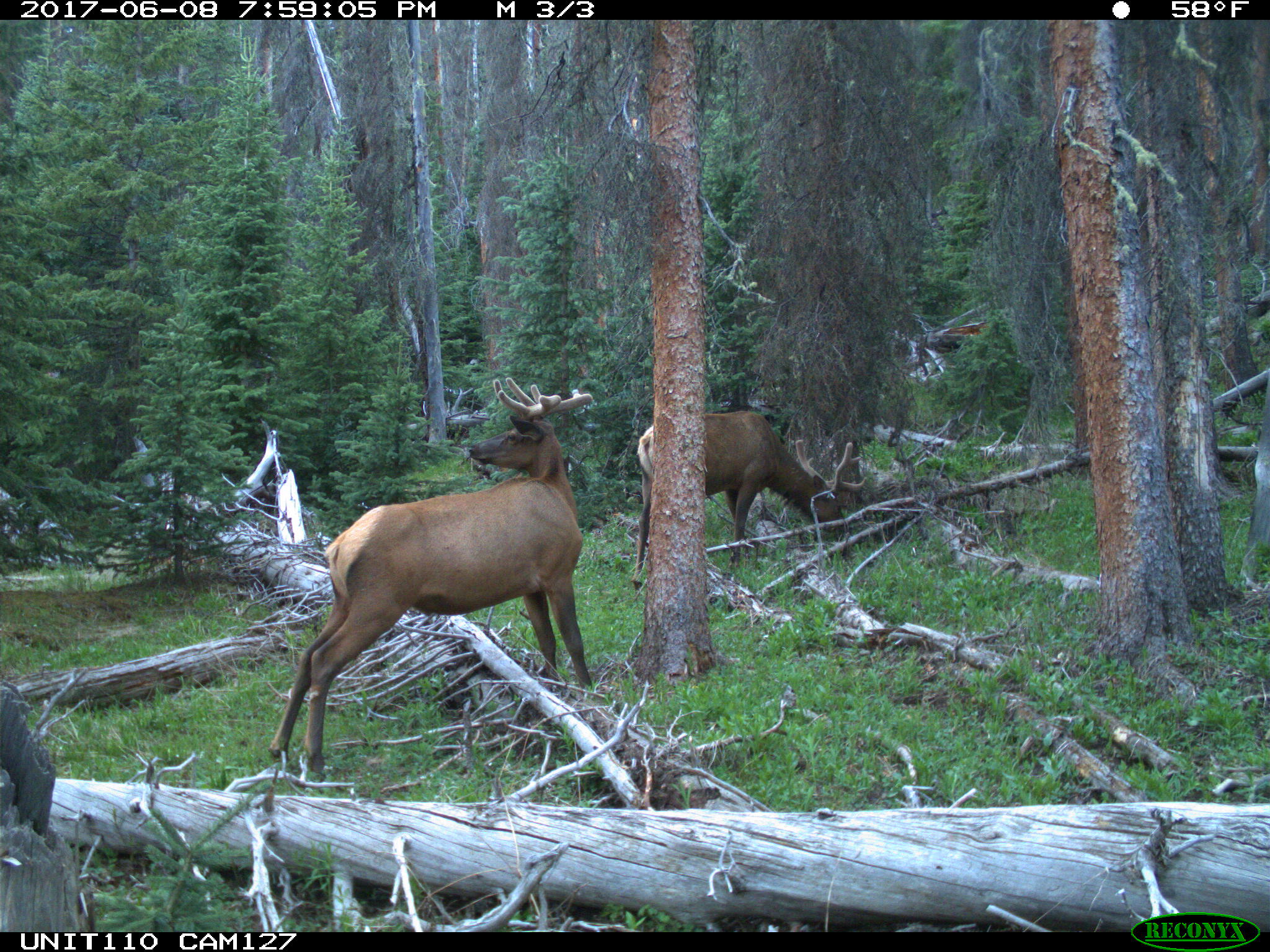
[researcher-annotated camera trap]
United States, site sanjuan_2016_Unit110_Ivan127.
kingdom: Animalia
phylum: Chordata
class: Mammalia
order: Artiodactyla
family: Cervidae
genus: Cervus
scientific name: Cervus elaphus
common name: red deer